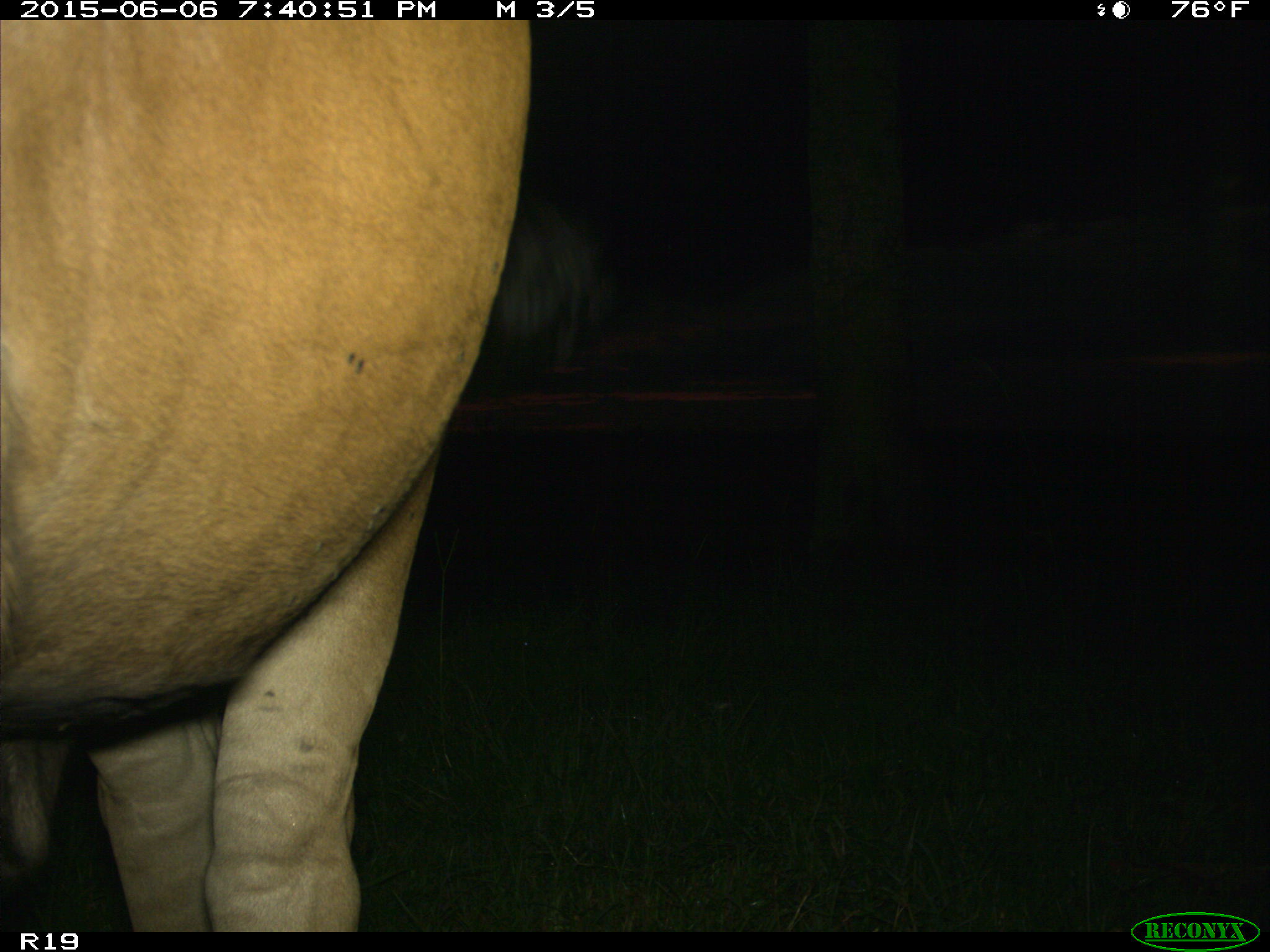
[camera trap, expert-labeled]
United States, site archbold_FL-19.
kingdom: Animalia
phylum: Chordata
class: Mammalia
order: Artiodactyla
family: Bovidae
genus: Bos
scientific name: Bos taurus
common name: domestic cow